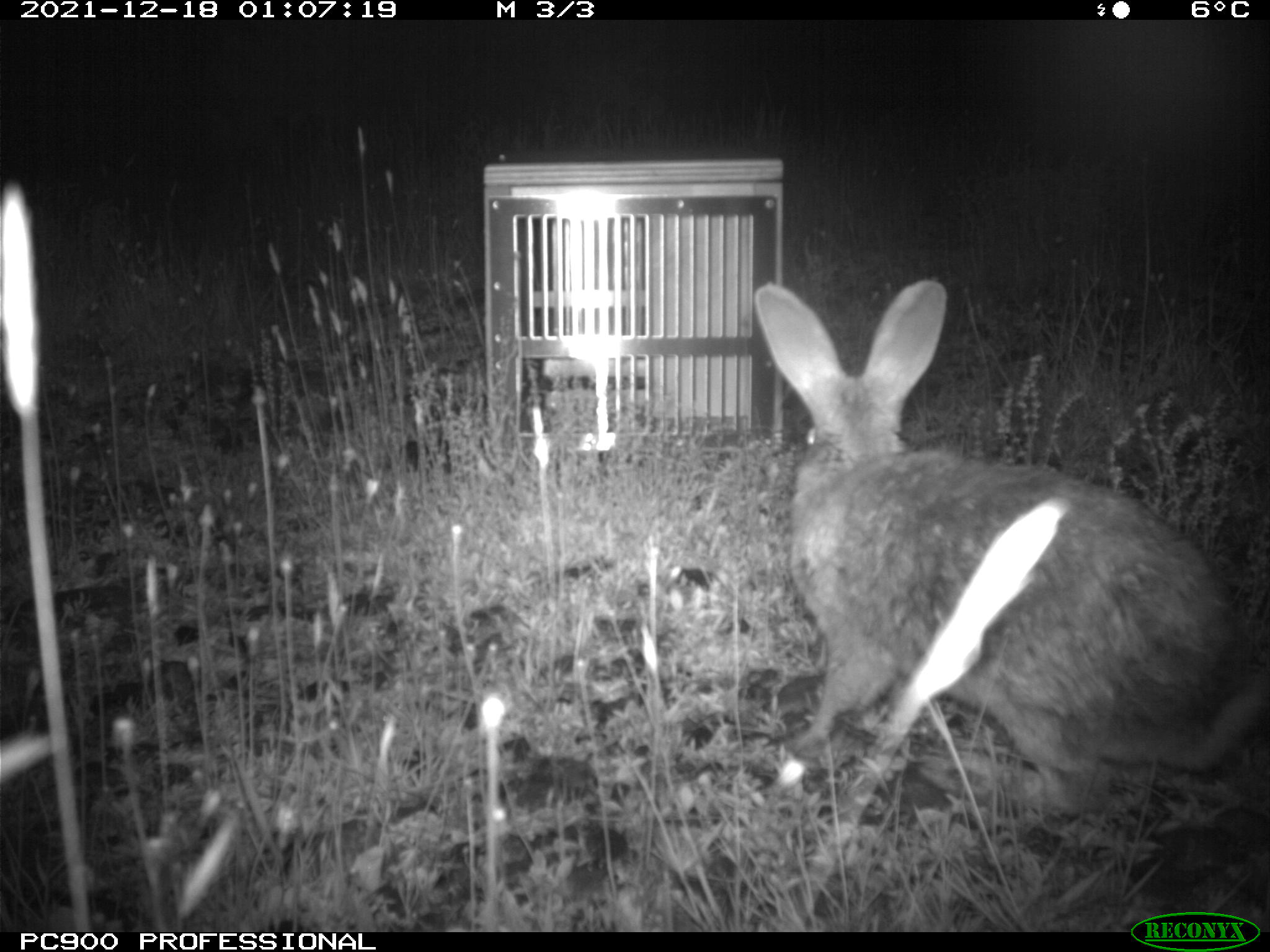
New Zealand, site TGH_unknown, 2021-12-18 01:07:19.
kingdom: Animalia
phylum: Chordata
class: Mammalia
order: Lagomorpha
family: Leporidae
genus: Oryctolagus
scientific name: Oryctolagus cuniculus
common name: european rabbit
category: rabbit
Rabbit (european rabbit) (Oryctolagus cuniculus).